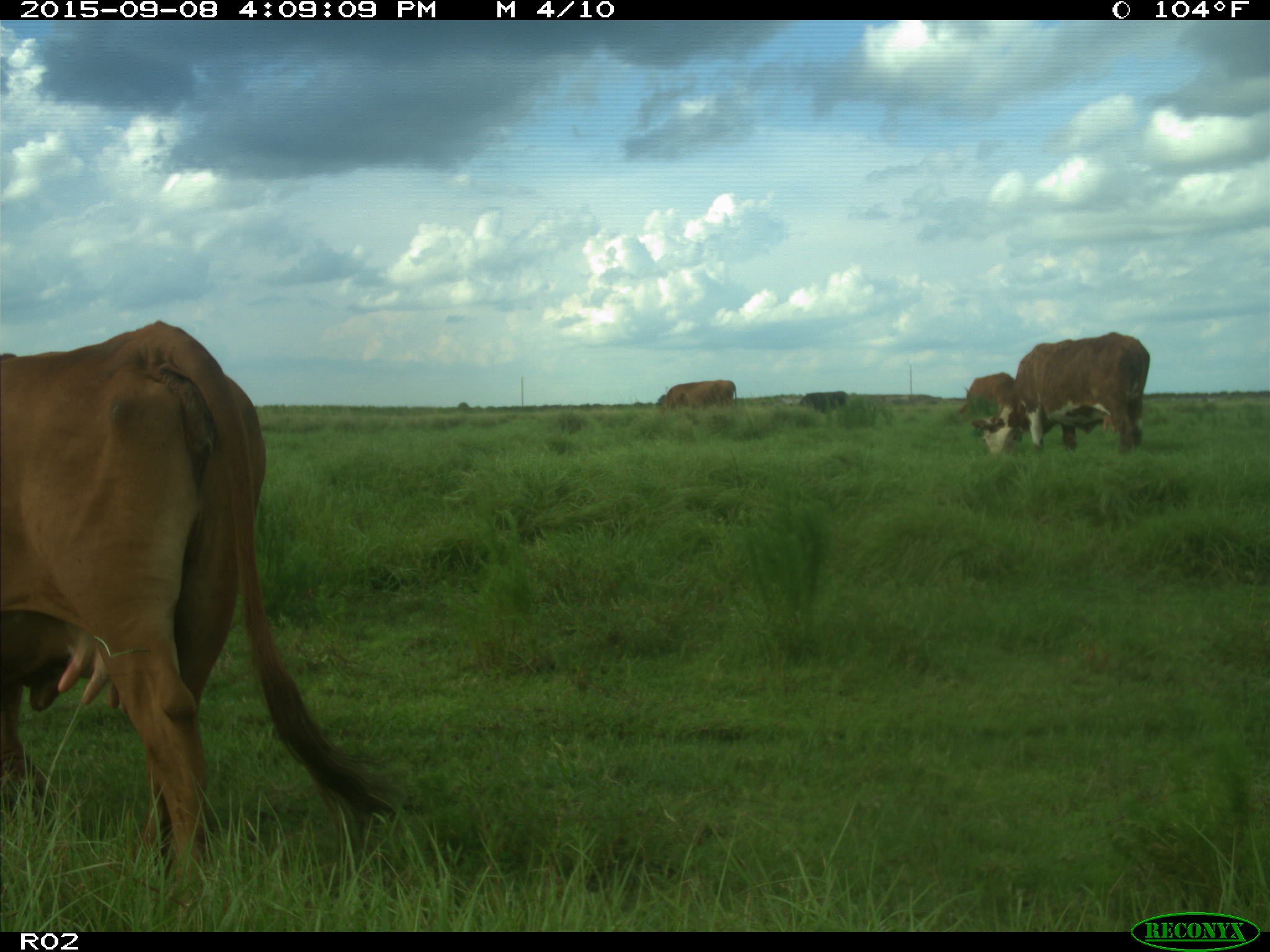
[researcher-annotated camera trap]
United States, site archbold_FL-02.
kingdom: Animalia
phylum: Chordata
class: Mammalia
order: Artiodactyla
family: Bovidae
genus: Bos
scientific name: Bos taurus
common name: domestic cow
Bos taurus (domestic cow).